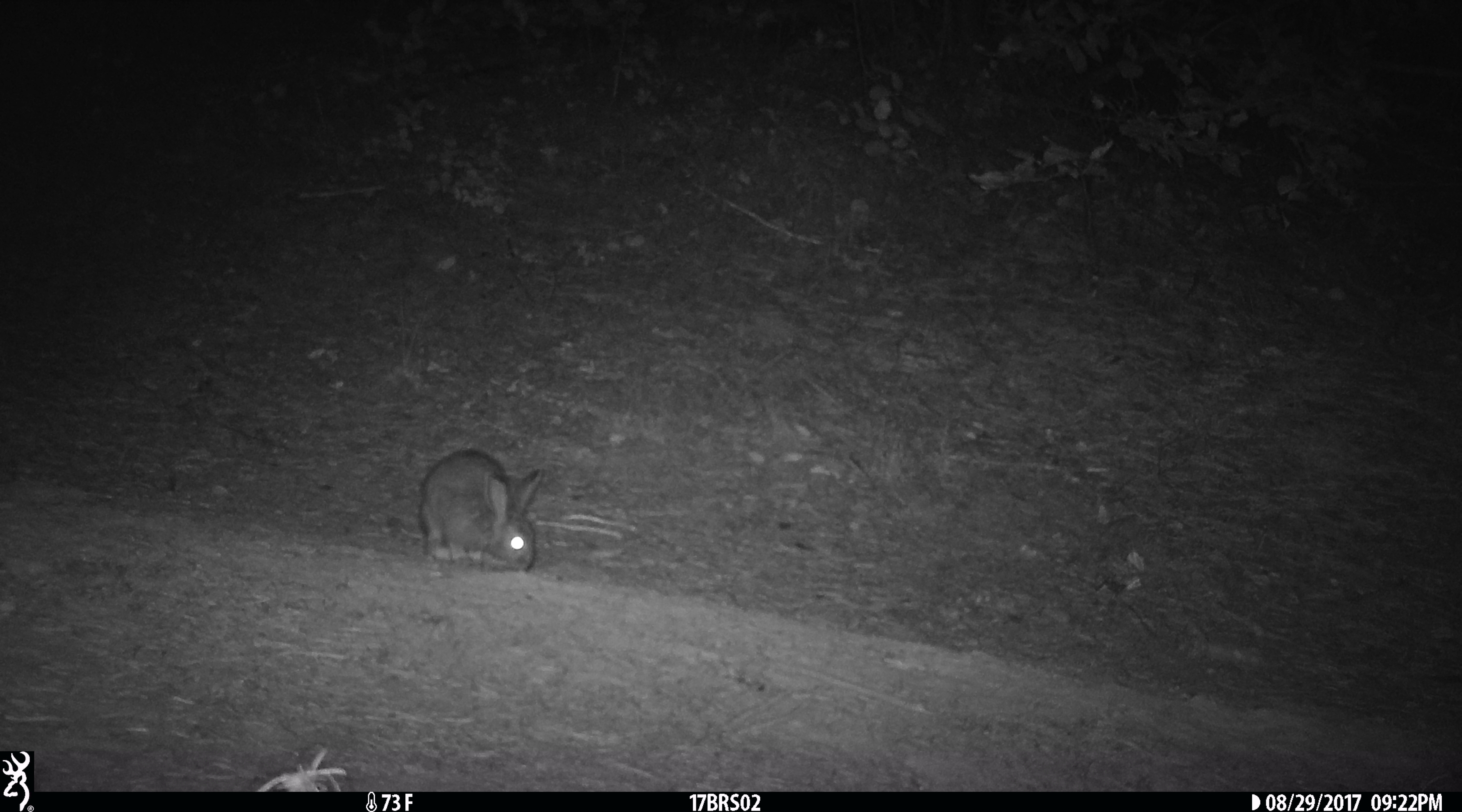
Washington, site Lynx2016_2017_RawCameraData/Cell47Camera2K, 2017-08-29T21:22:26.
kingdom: Animalia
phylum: Chordata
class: Mammalia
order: Lagomorpha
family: Leporidae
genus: Lepus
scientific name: Lepus americanus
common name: snowshoe hare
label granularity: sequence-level